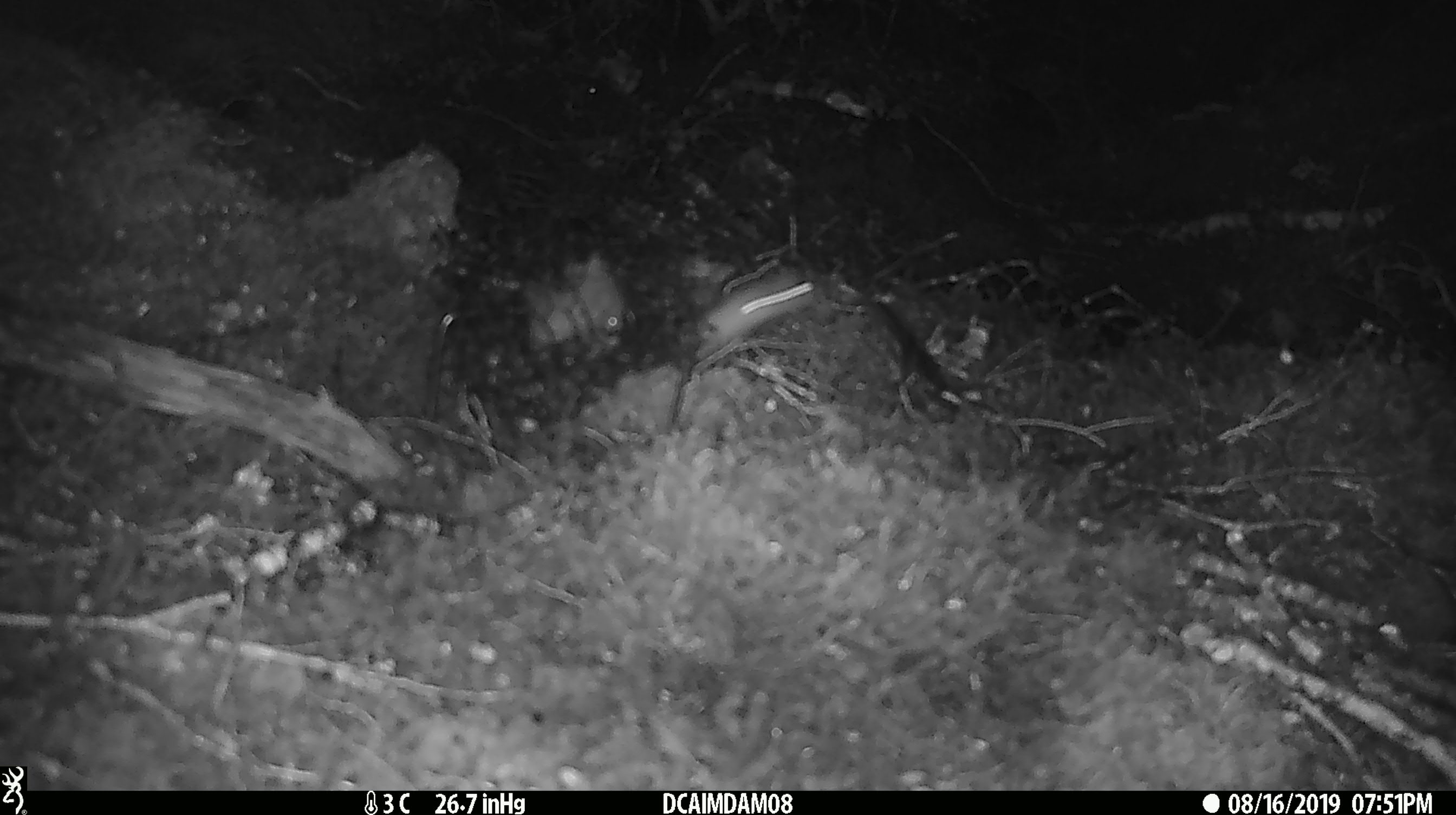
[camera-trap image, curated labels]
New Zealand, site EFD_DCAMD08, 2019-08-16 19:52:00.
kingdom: Animalia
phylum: Chordata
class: Mammalia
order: Rodentia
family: Muridae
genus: Mus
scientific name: Mus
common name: mouse